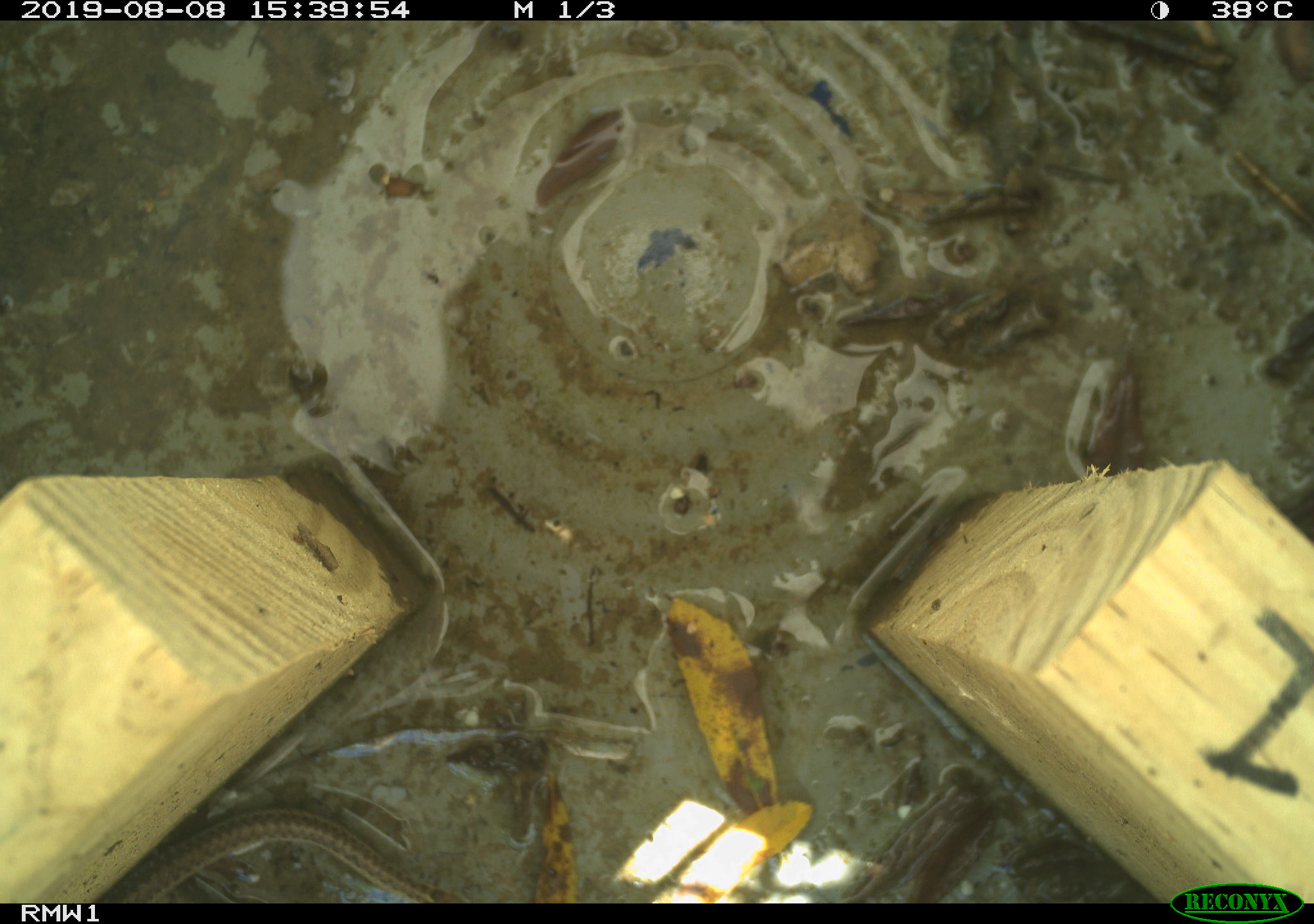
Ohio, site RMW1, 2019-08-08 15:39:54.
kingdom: Animalia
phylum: Chordata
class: Reptilia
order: Squamata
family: Colubridae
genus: Thamnophis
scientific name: Thamnophis sirtalis sirtalis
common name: eastern gartersnake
Eastern gartersnake (Thamnophis sirtalis sirtalis).